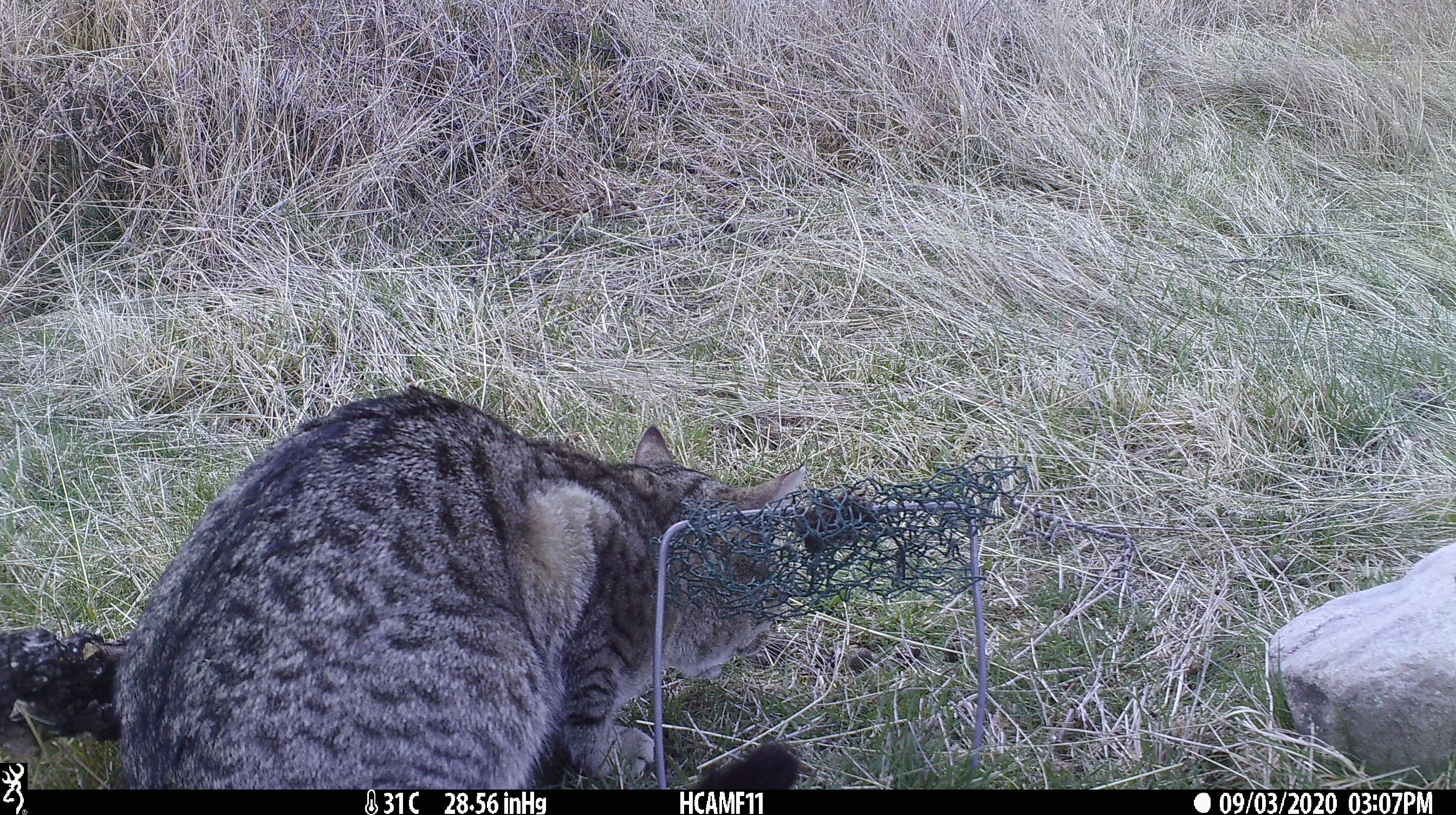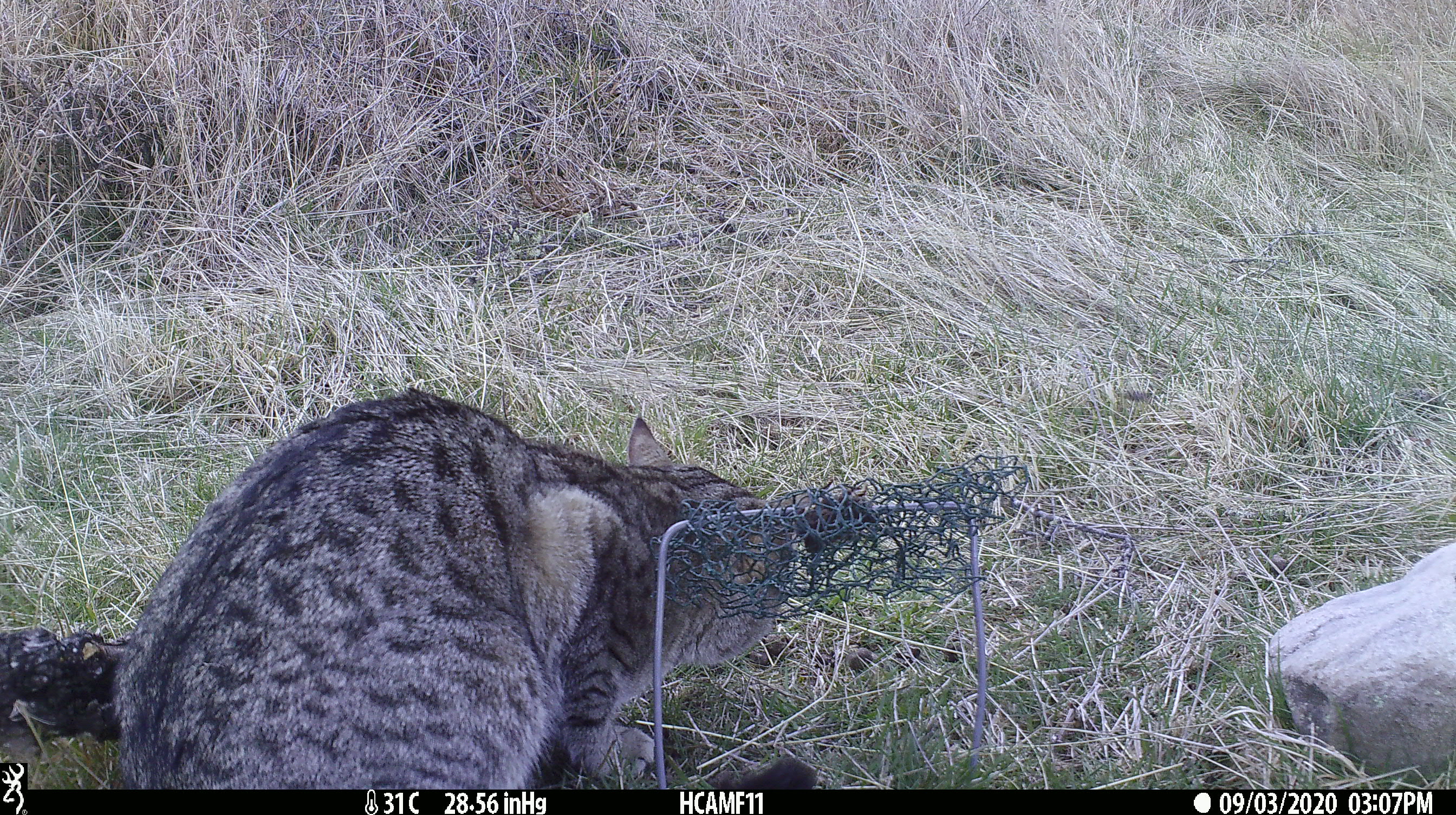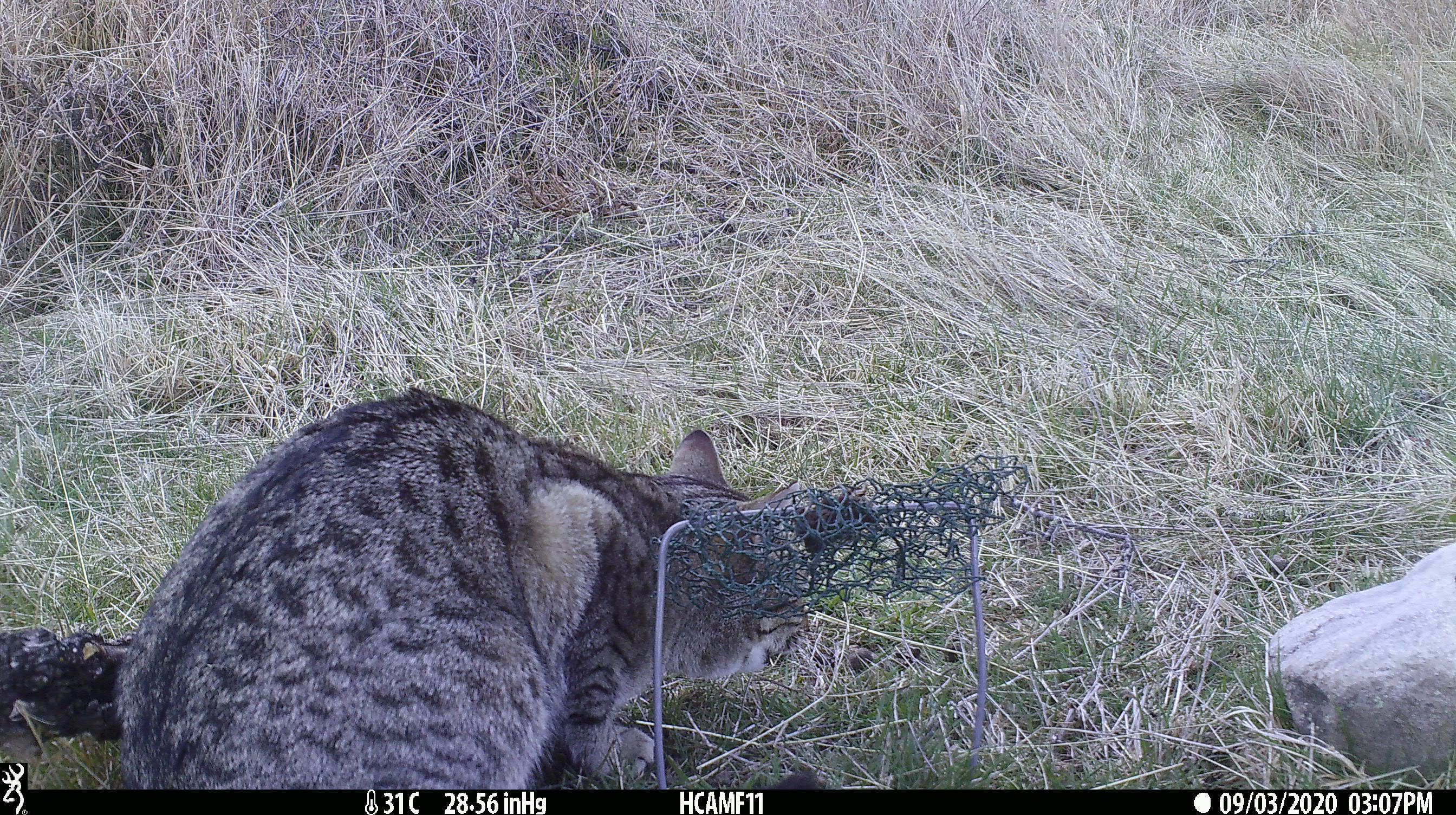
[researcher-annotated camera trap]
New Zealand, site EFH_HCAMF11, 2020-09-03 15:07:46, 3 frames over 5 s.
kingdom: Animalia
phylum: Chordata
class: Mammalia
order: Carnivora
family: Felidae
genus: Felis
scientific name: Felis catus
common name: domestic cat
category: cat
Cat (domestic cat) (Felis catus).